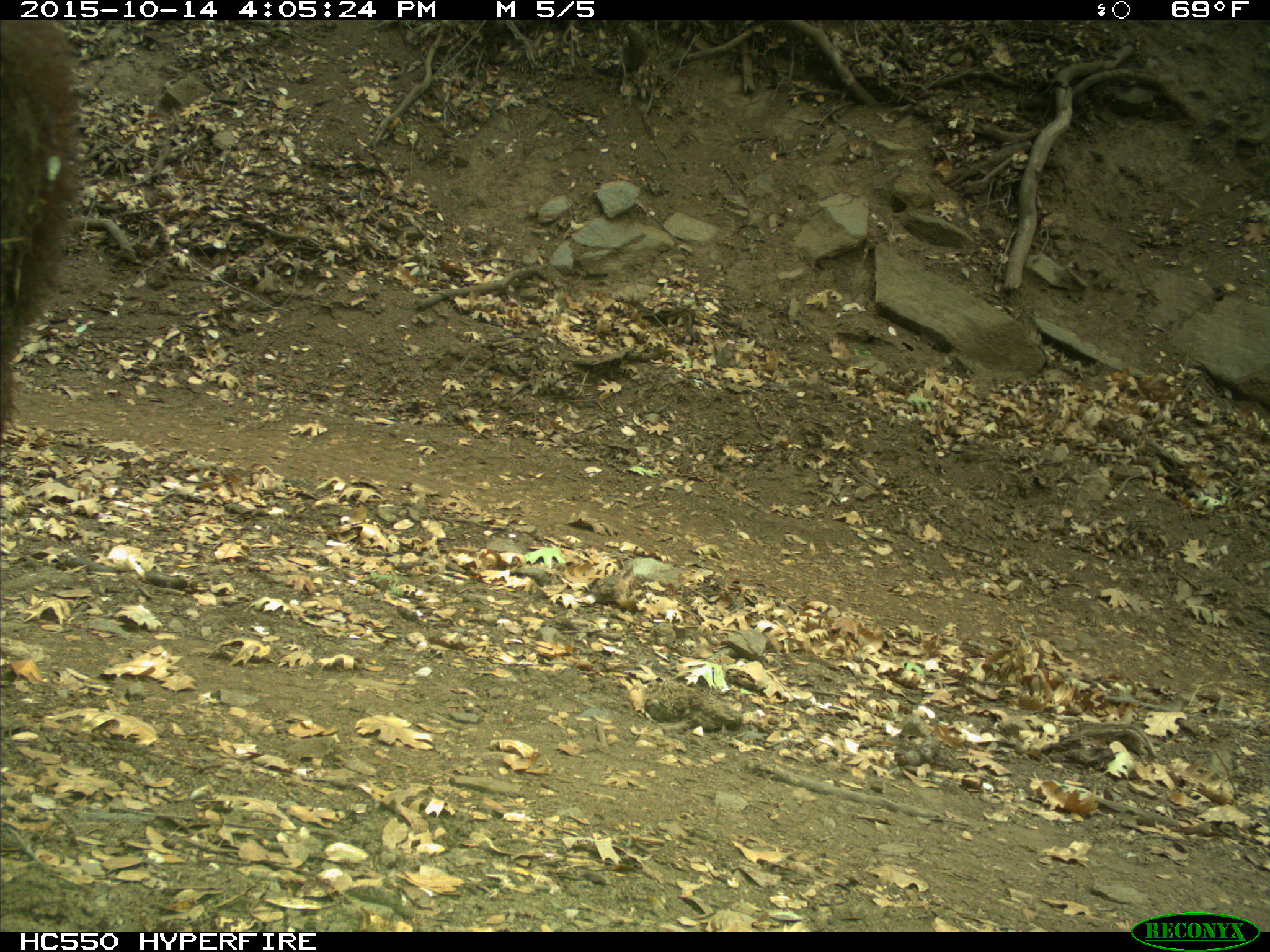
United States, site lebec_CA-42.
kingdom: Animalia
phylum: Chordata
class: Mammalia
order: Carnivora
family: Ursidae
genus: Ursus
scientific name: Ursus americanus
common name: american black bear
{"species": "Ursus americanus (american black bear)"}